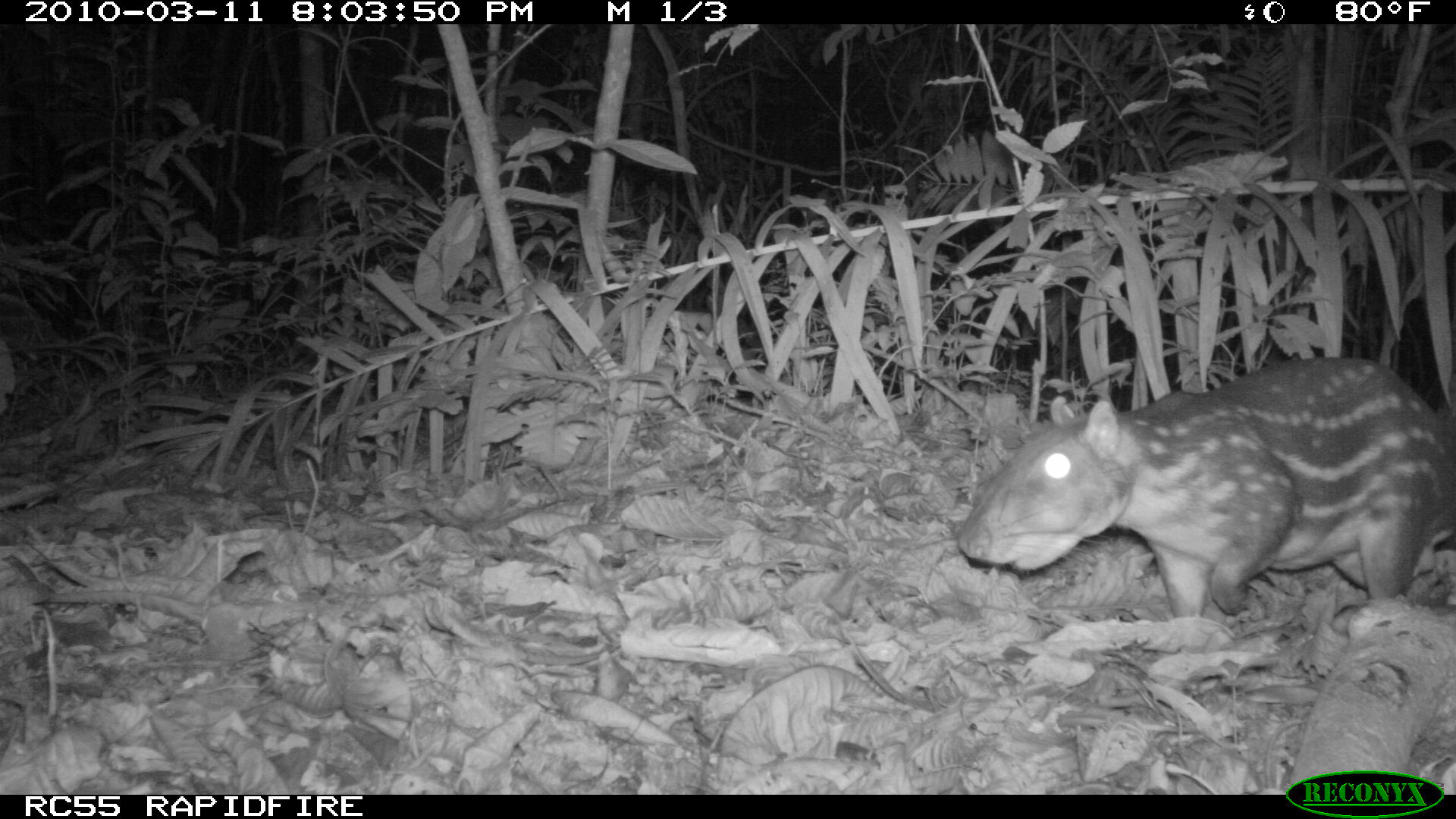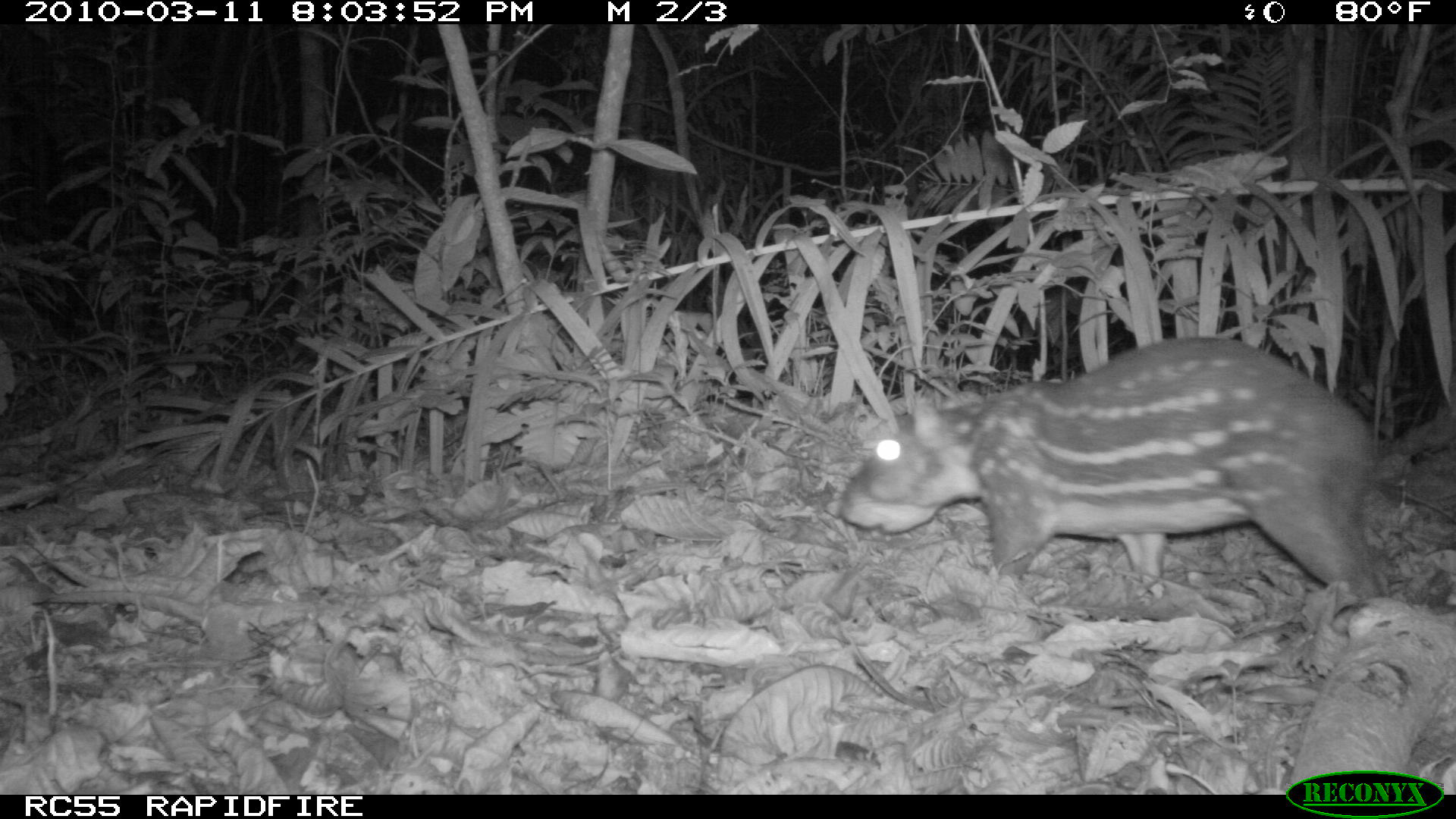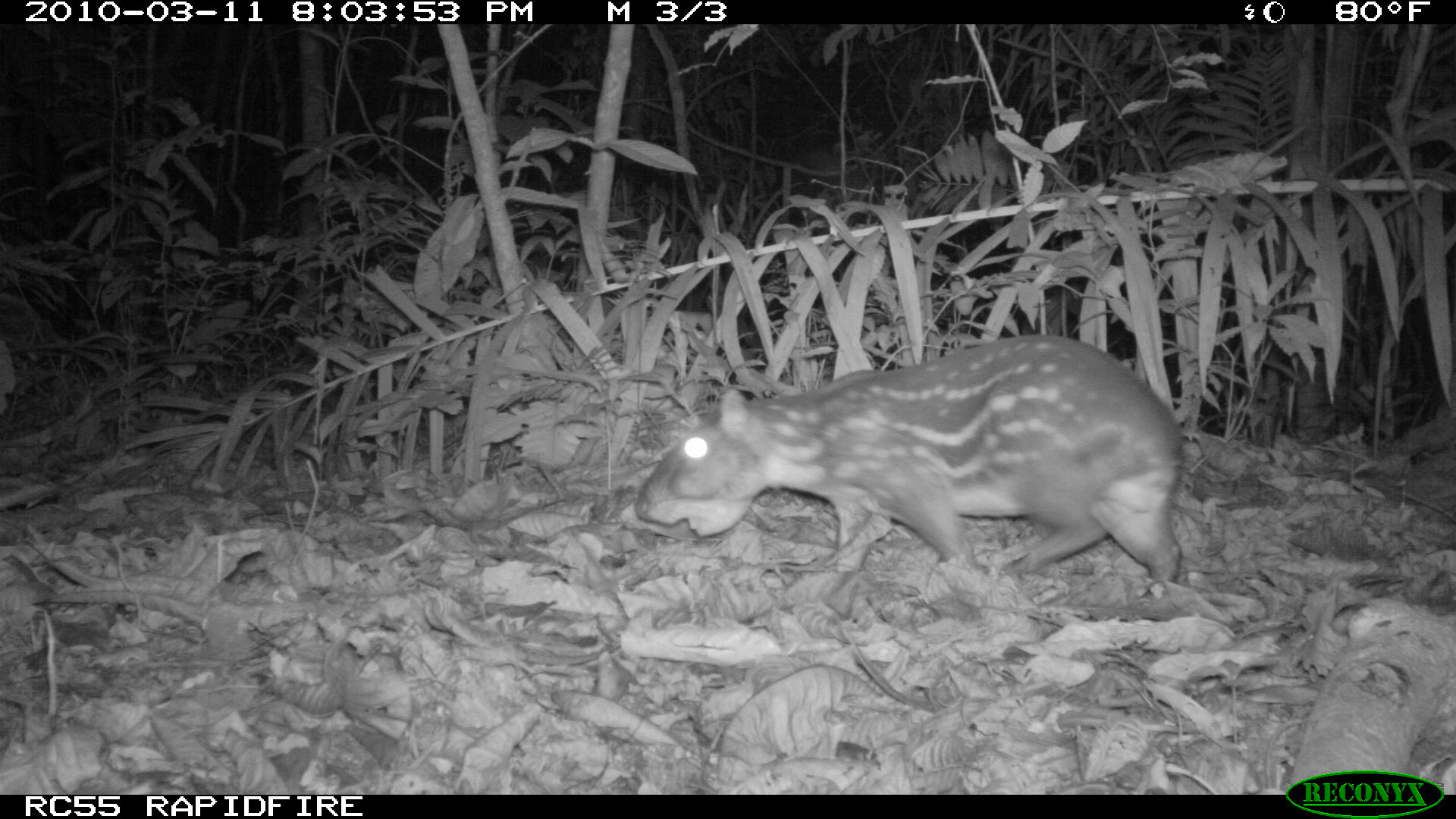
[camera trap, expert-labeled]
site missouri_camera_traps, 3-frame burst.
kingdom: Animalia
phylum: Chordata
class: Mammalia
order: Rodentia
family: Cuniculidae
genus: Cuniculus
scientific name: Cuniculus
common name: paca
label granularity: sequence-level